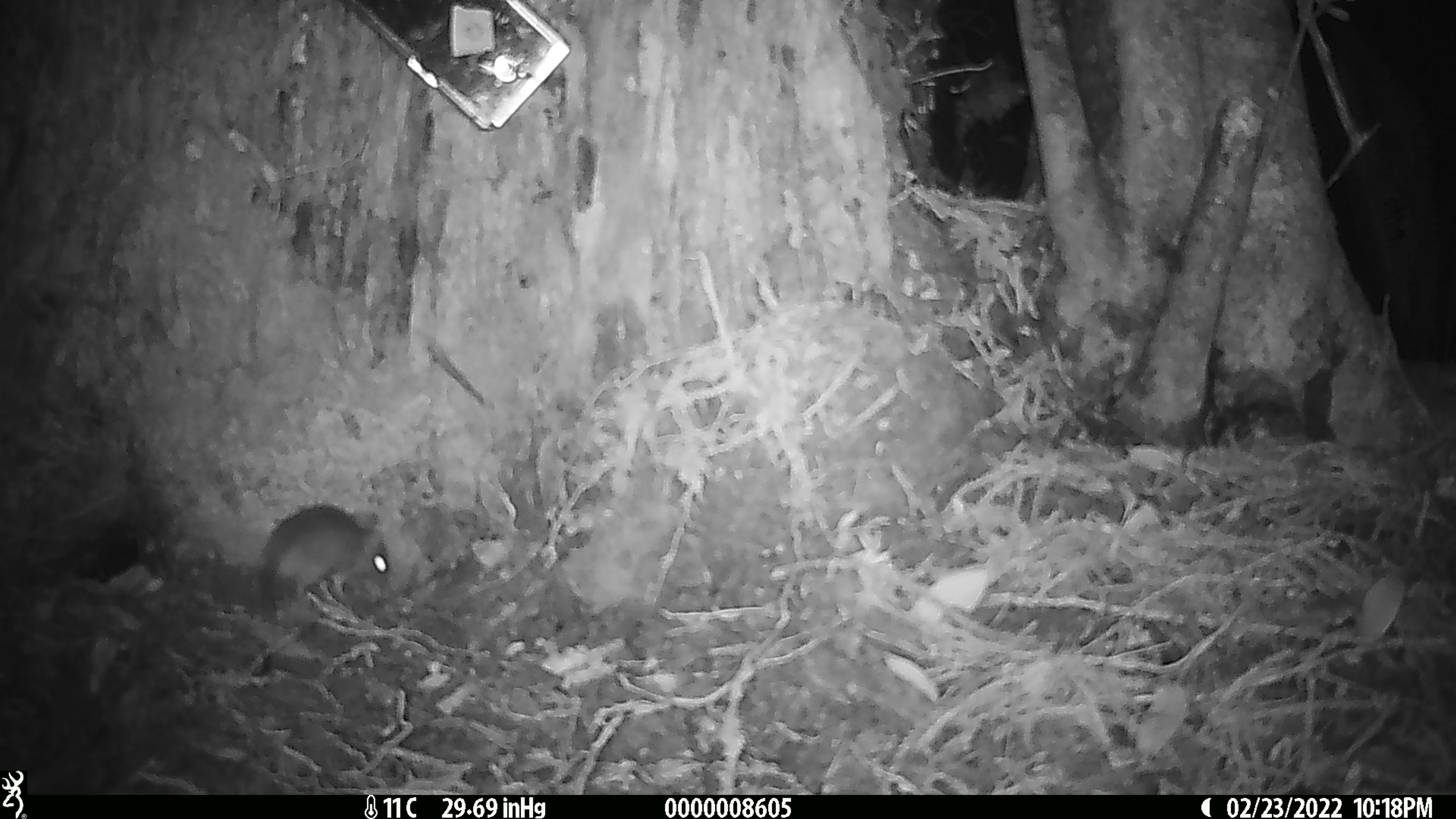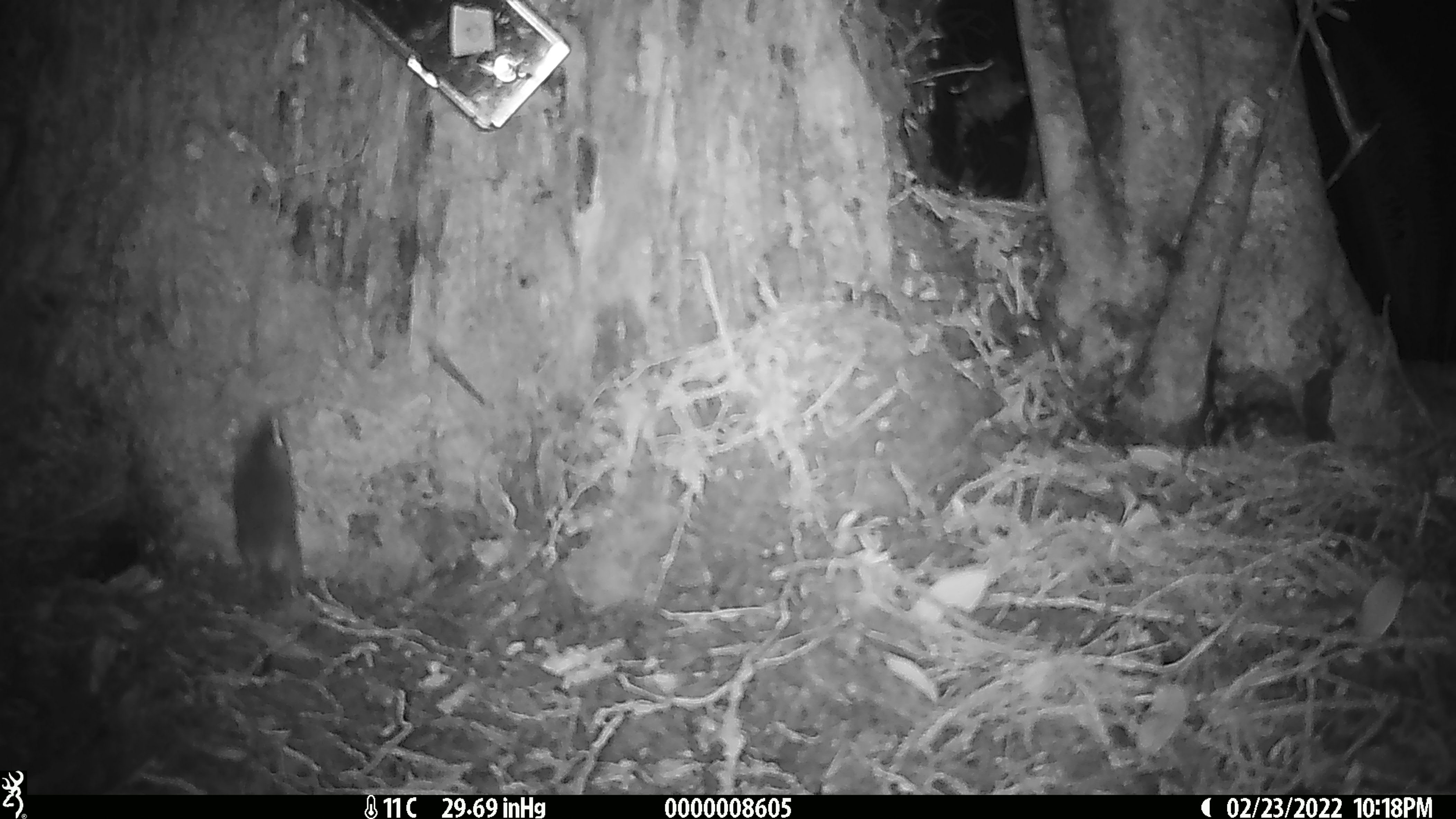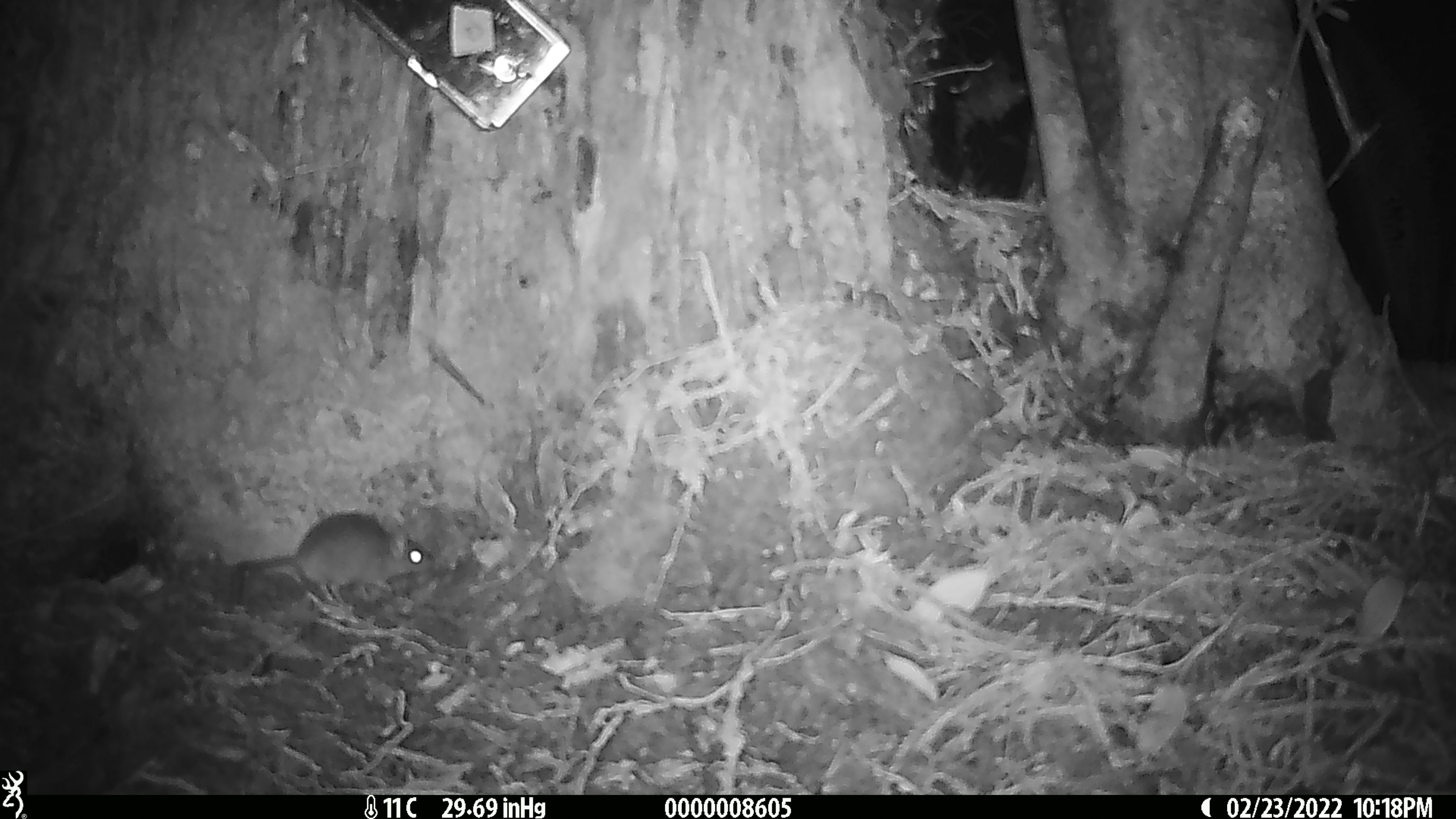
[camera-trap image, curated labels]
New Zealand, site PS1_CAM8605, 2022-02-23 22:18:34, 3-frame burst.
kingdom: Animalia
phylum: Chordata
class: Mammalia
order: Rodentia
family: Muridae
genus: Mus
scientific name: Mus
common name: mouse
Mouse (Mus).